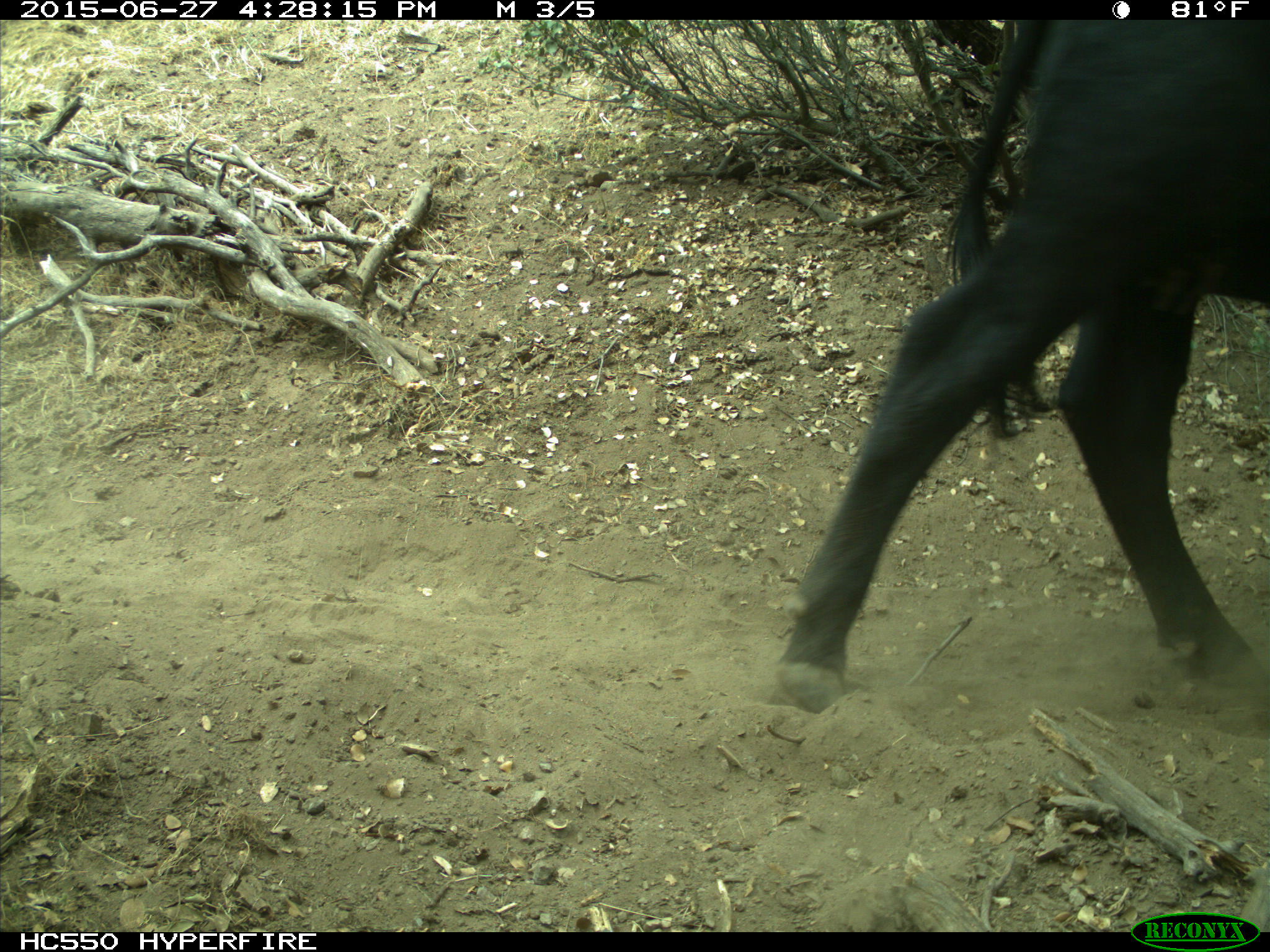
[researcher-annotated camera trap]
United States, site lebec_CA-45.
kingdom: Animalia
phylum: Chordata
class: Mammalia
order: Artiodactyla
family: Bovidae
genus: Bos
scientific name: Bos taurus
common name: domestic cow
Bos taurus (domestic cow).